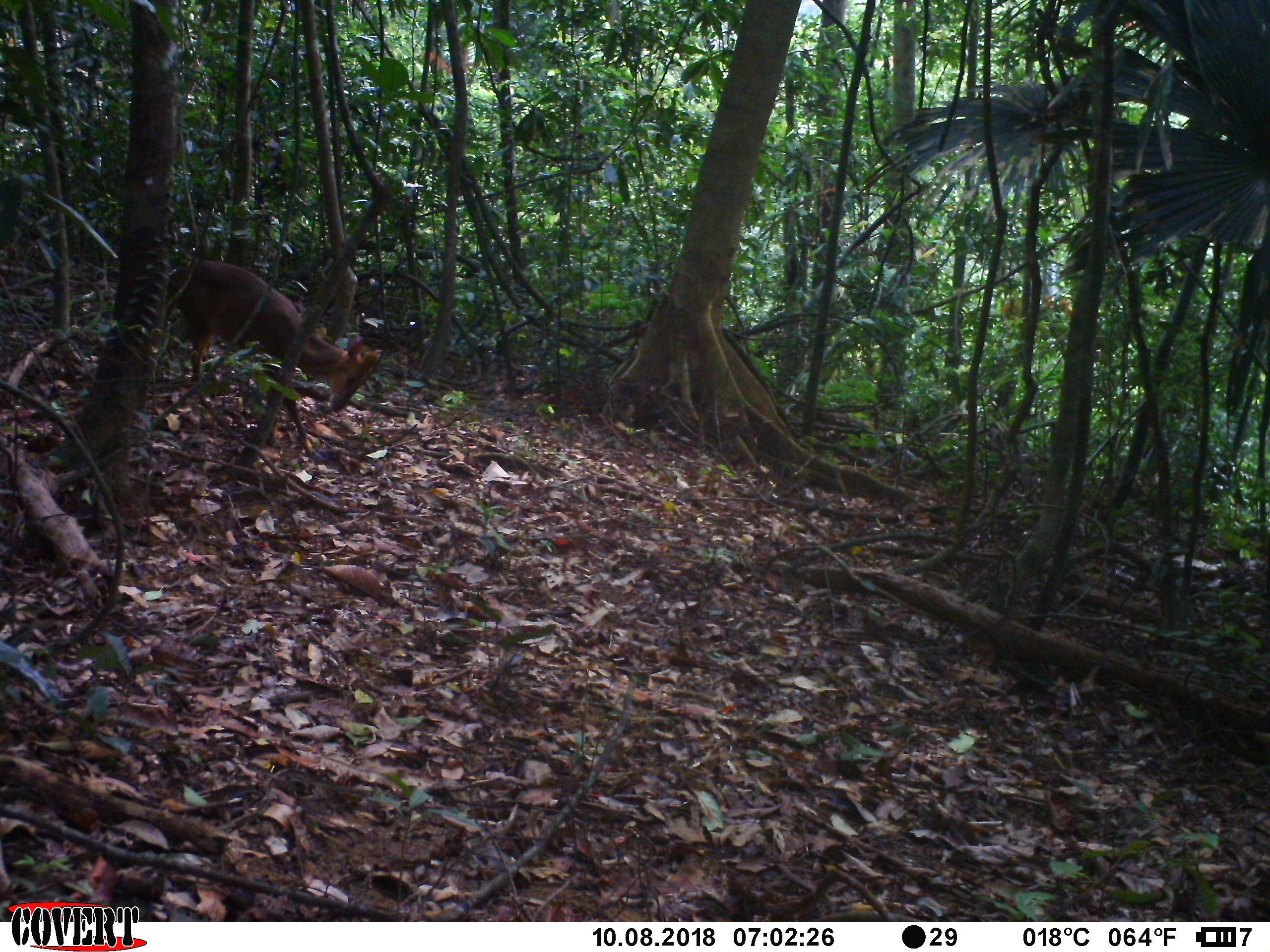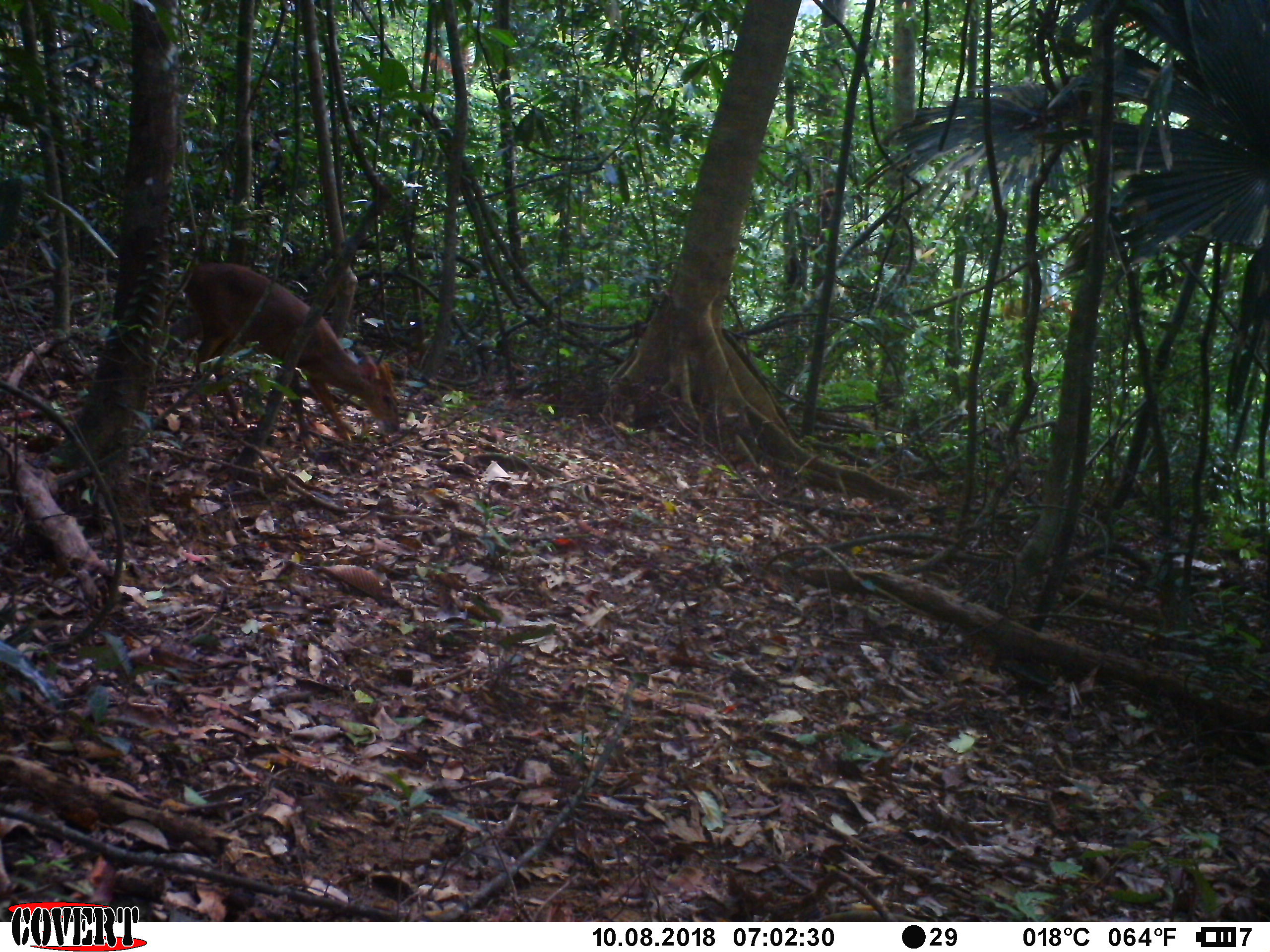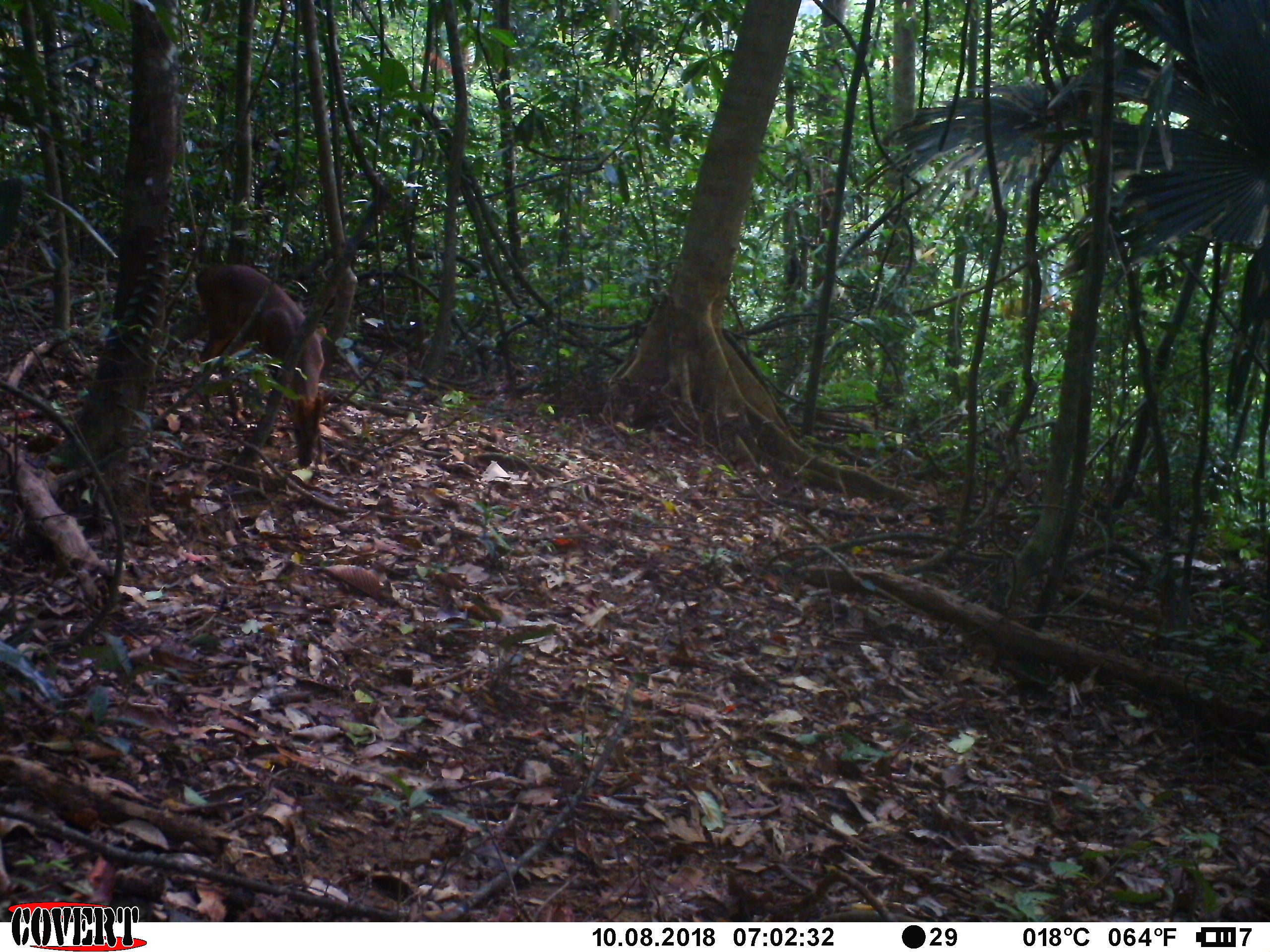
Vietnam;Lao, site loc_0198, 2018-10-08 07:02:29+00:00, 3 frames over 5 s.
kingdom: Animalia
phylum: Chordata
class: Mammalia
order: Artiodactyla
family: Cervidae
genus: Muntiacus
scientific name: Muntiacus vuquangensis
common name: large-antlered muntjac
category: large antlered muntjac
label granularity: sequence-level